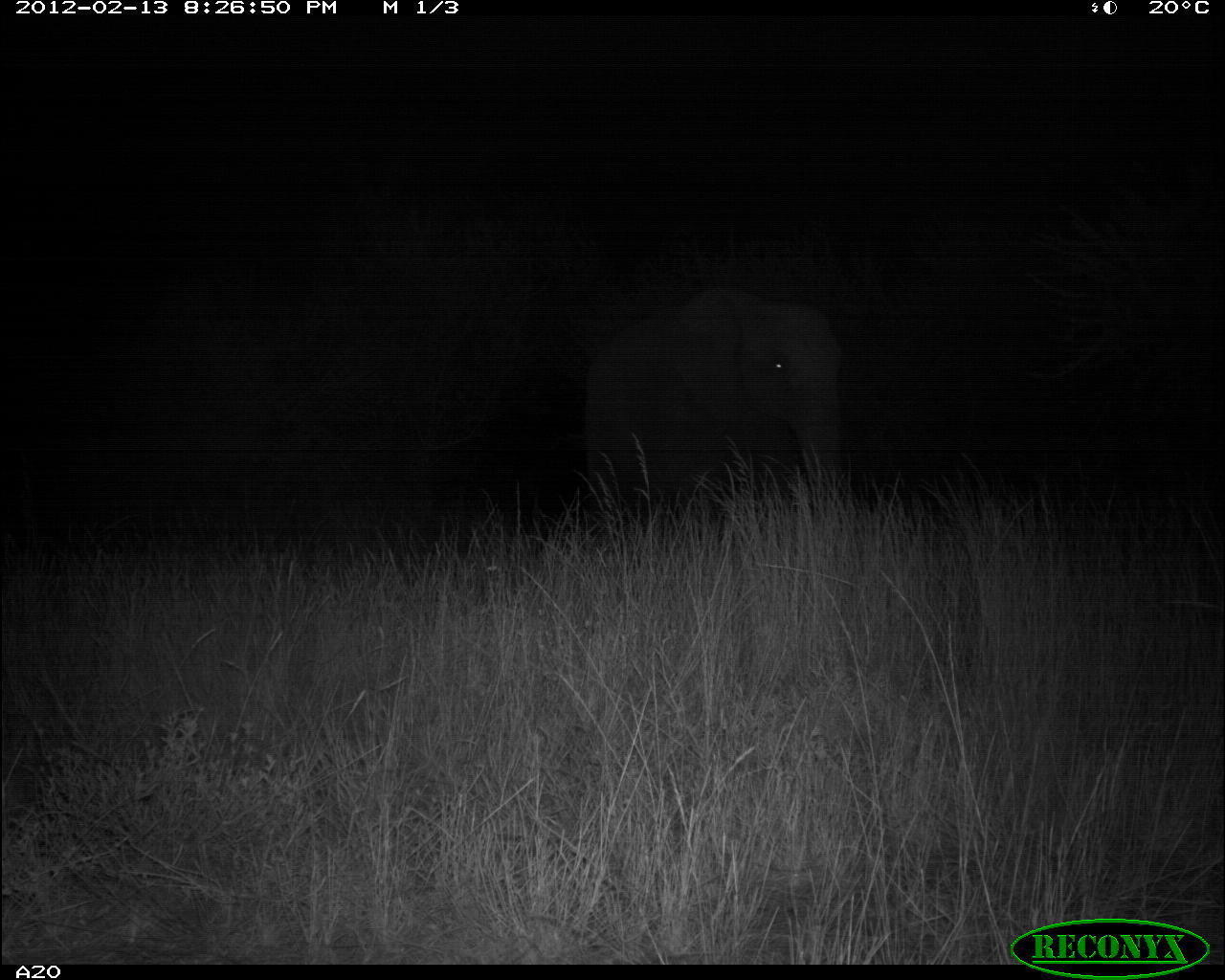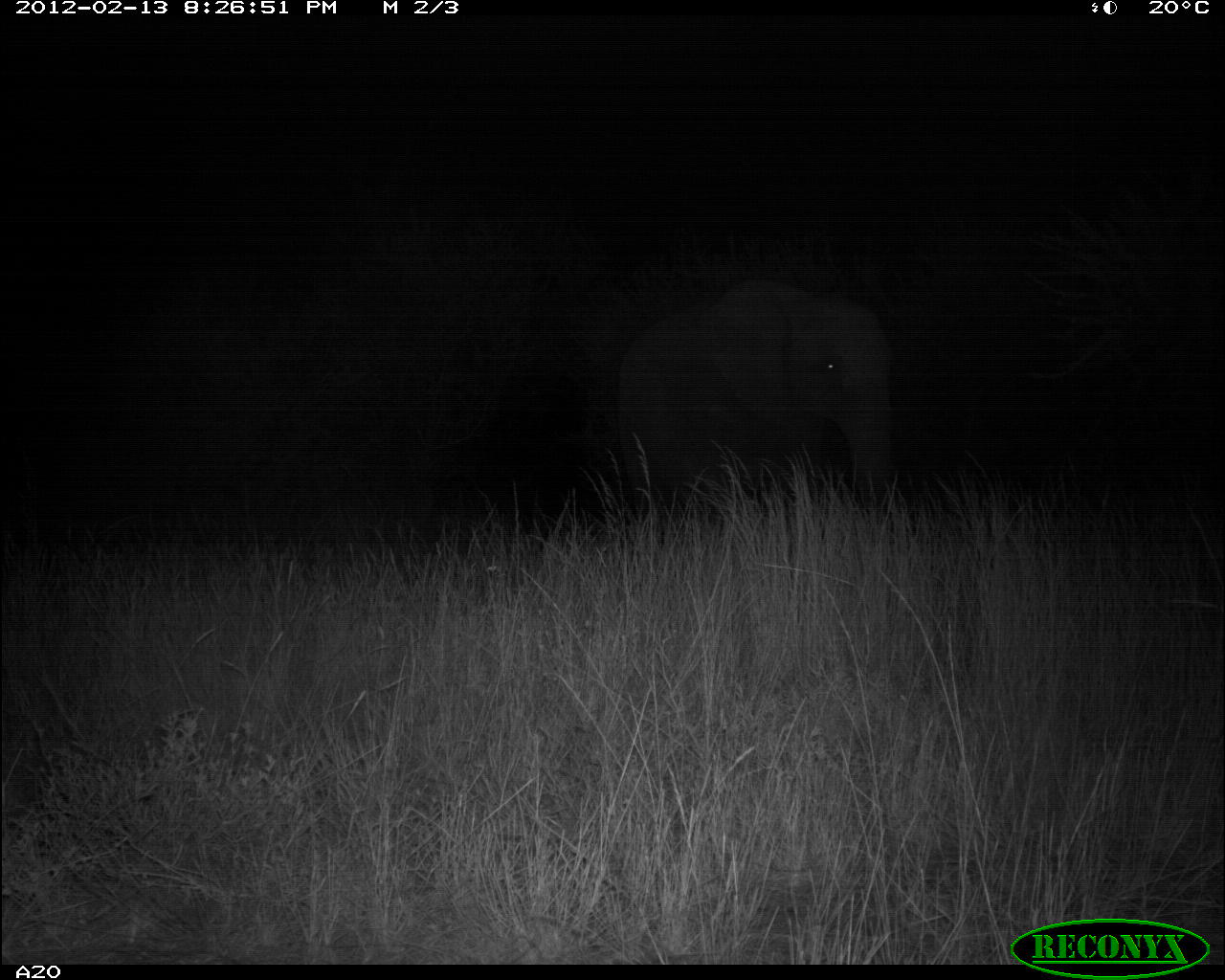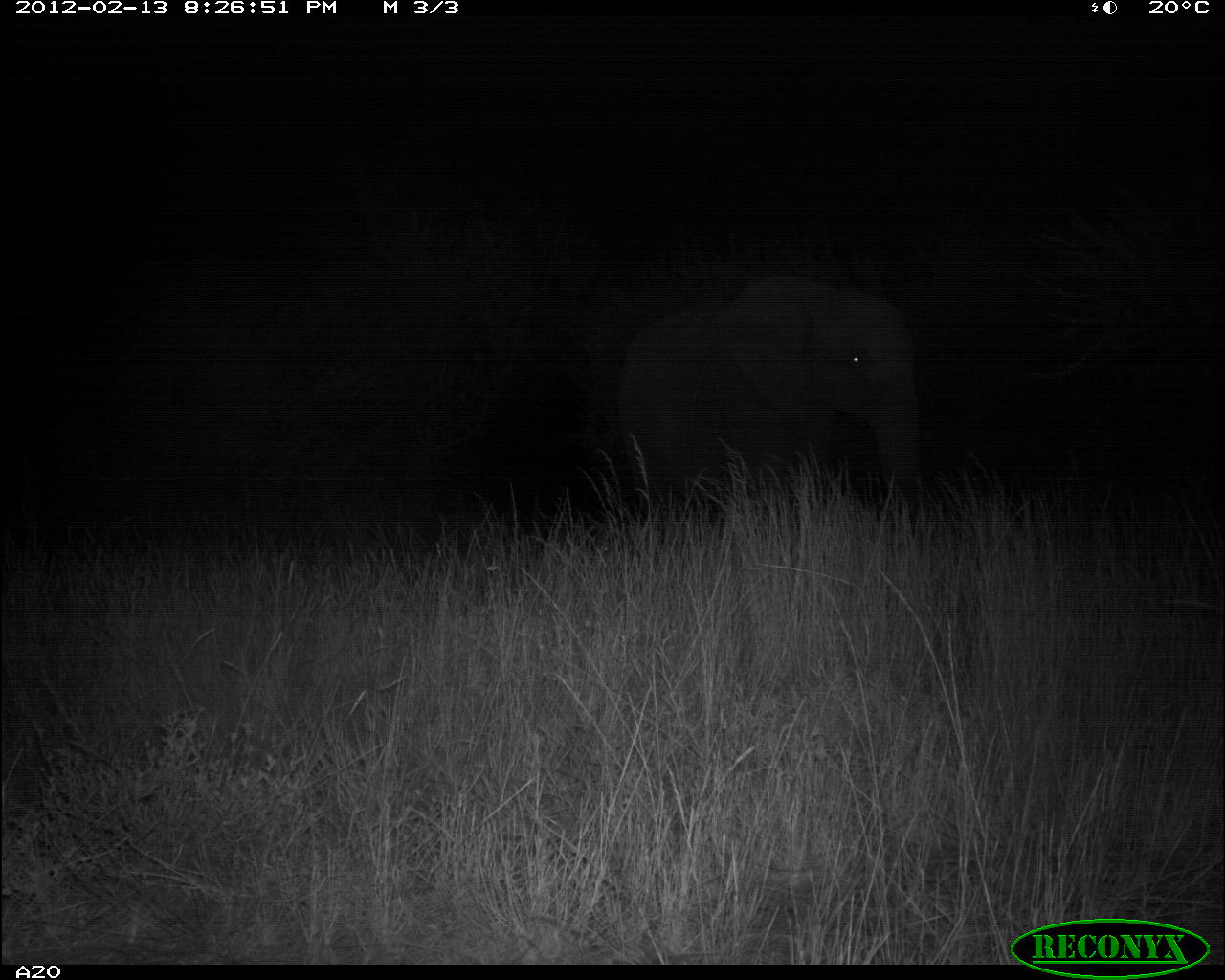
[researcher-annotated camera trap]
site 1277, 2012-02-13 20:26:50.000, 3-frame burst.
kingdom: Animalia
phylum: Chordata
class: Mammalia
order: Proboscidea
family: Elephantidae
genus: Loxodonta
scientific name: Loxodonta africana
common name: african bush elephant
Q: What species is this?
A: Loxodonta africana (african bush elephant).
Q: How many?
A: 1.